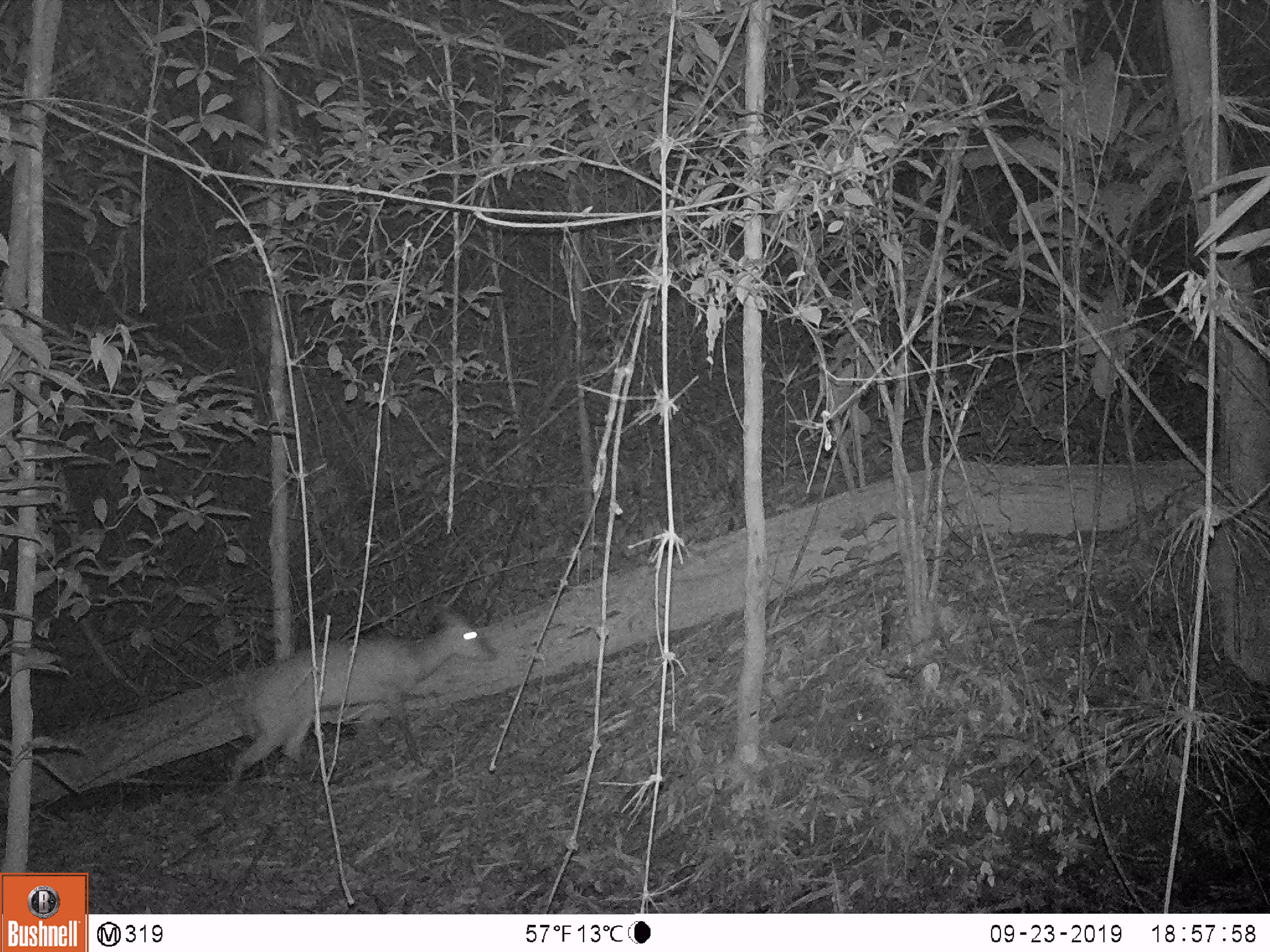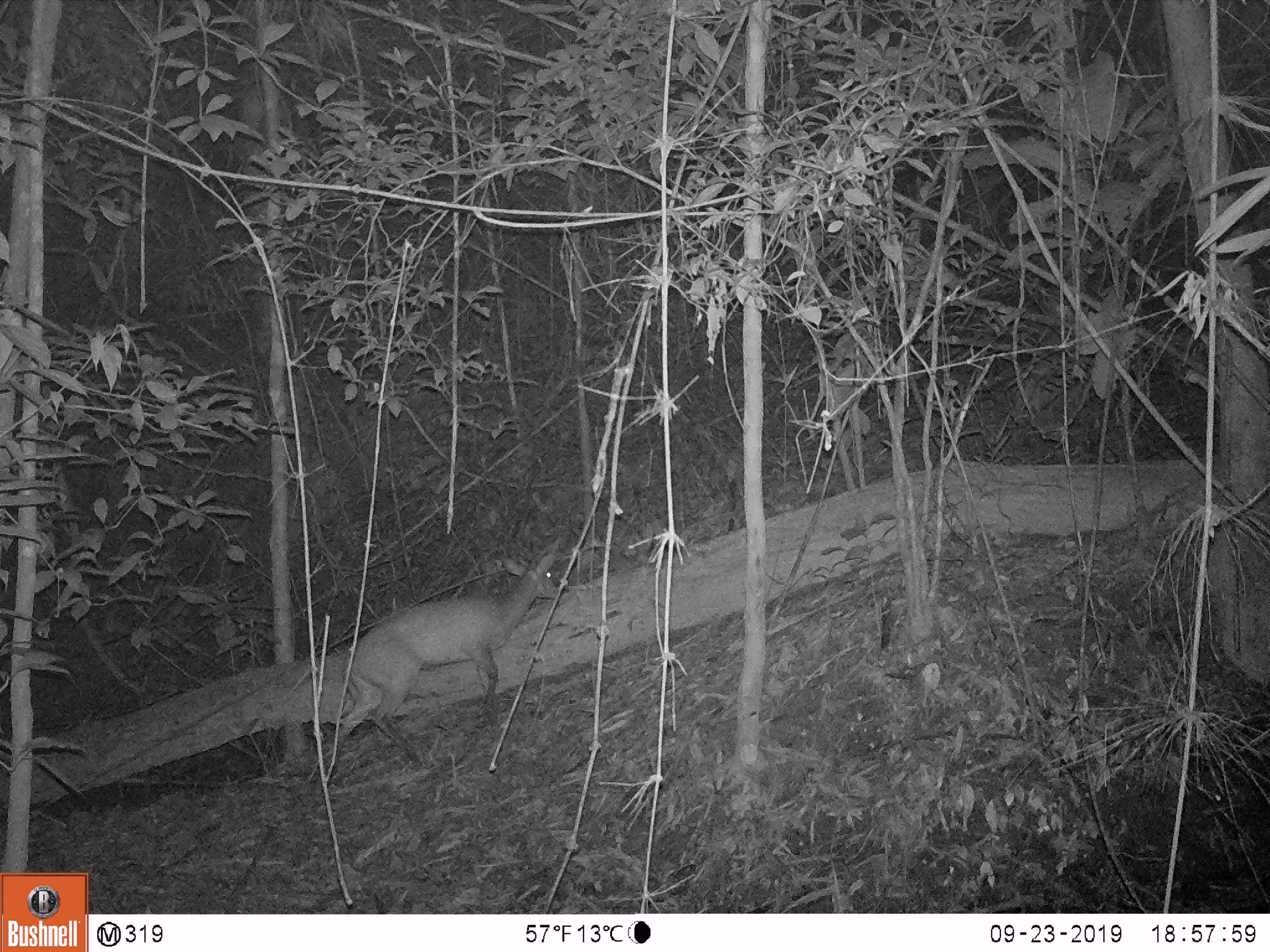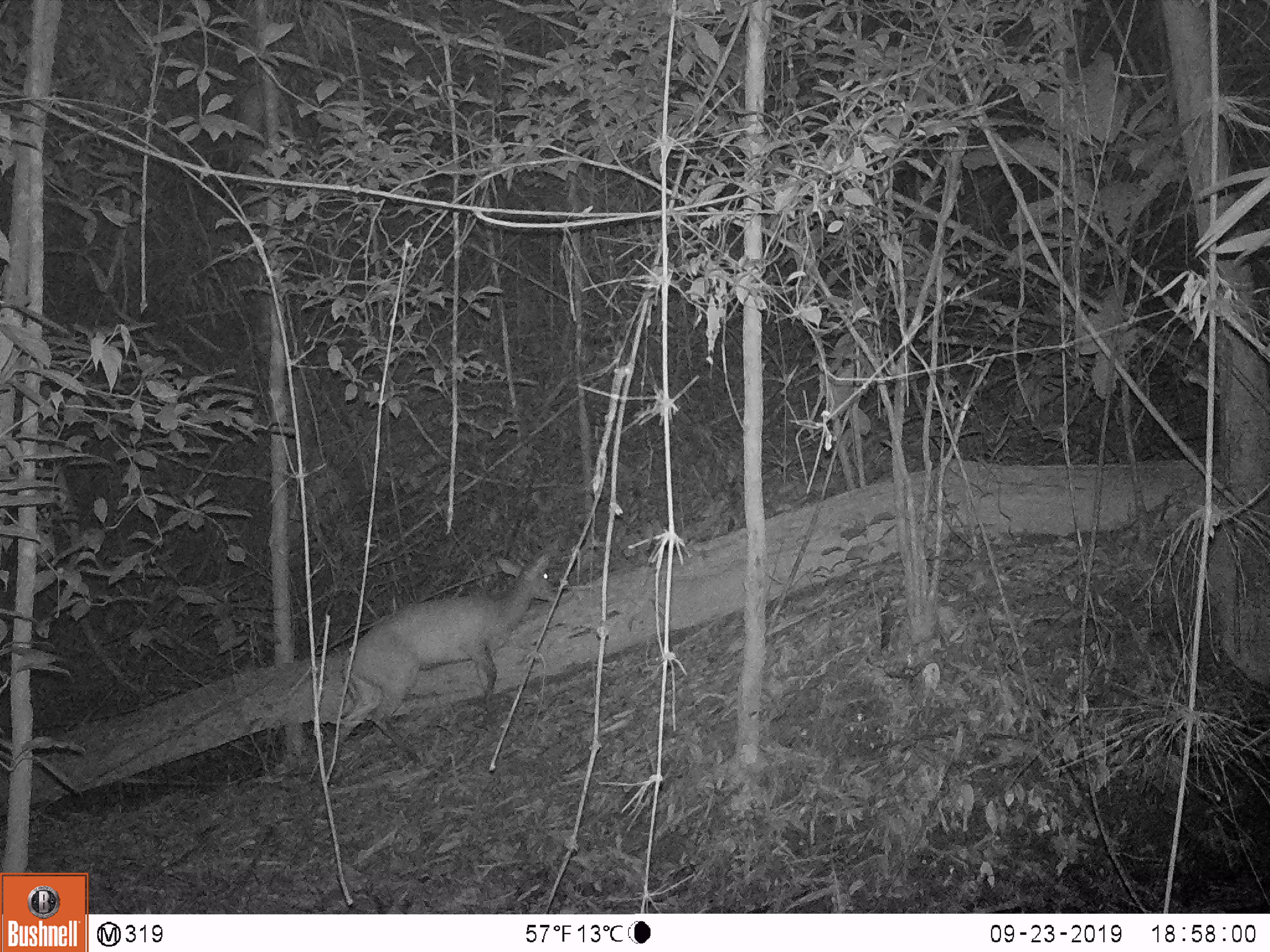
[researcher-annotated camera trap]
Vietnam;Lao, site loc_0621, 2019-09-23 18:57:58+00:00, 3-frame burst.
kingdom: Animalia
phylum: Chordata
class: Mammalia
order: Artiodactyla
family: Cervidae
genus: Muntiacus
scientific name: Muntiacus muntjak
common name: red muntjac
Red muntjac (Muntiacus muntjak). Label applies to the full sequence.